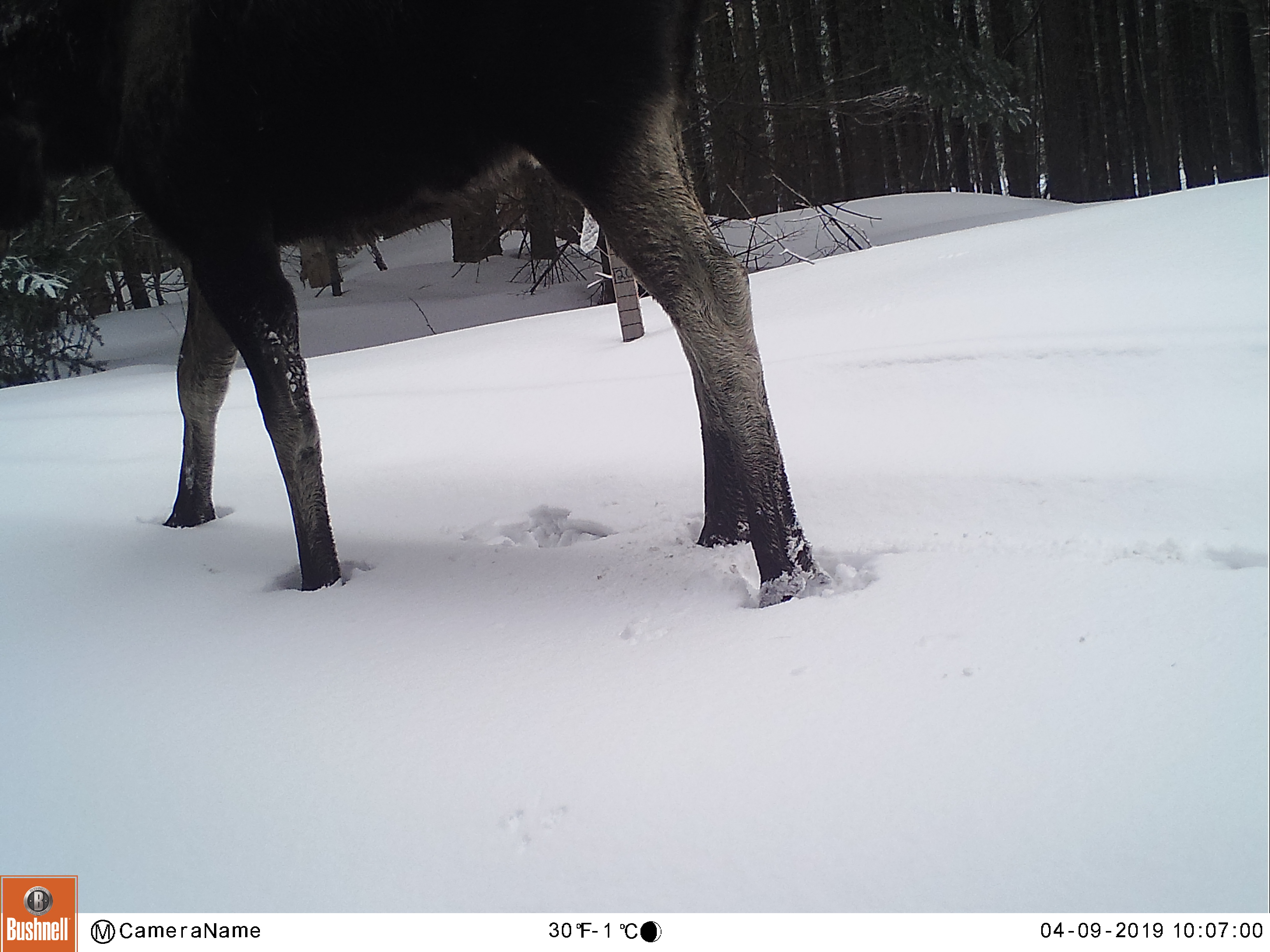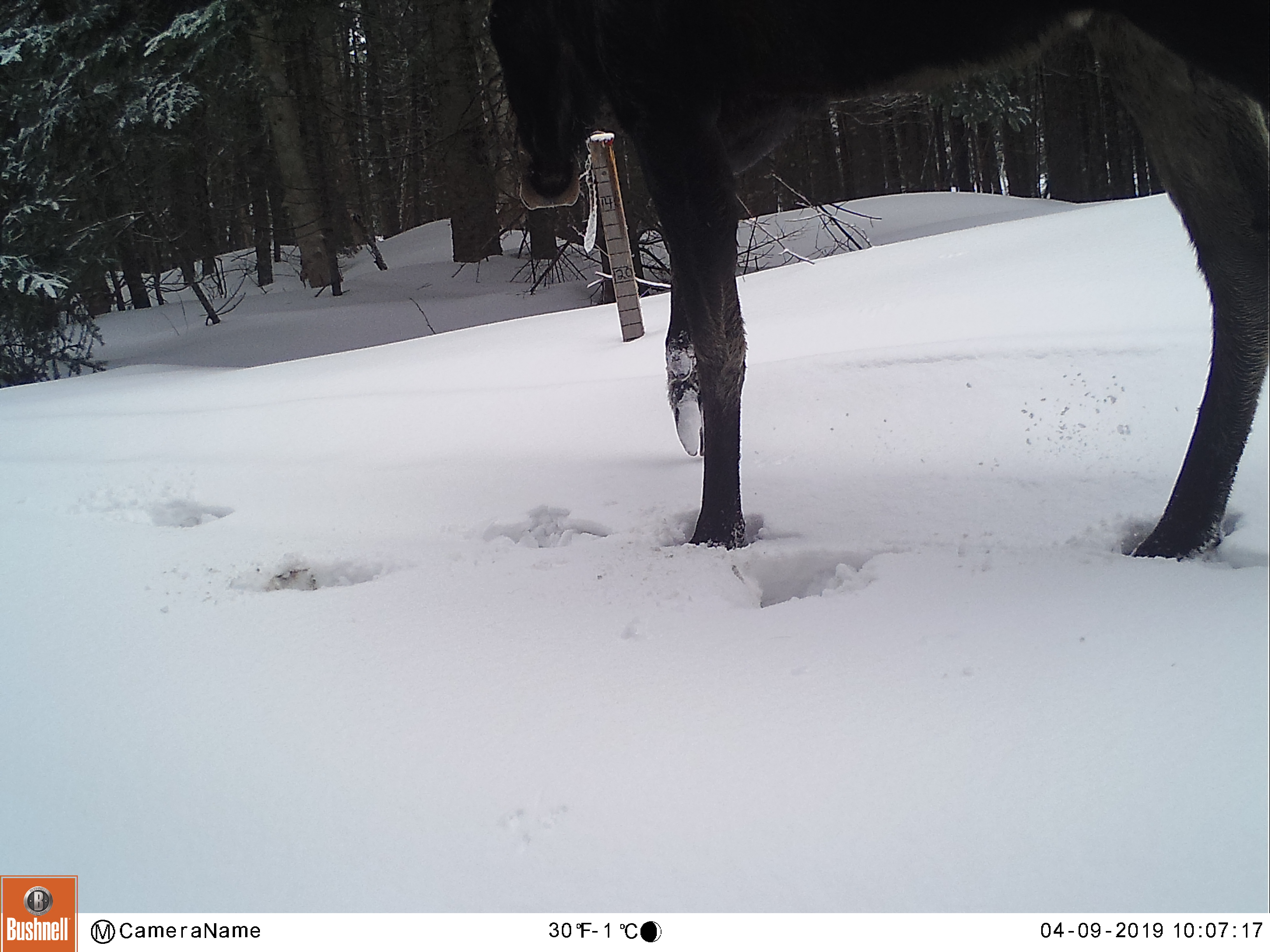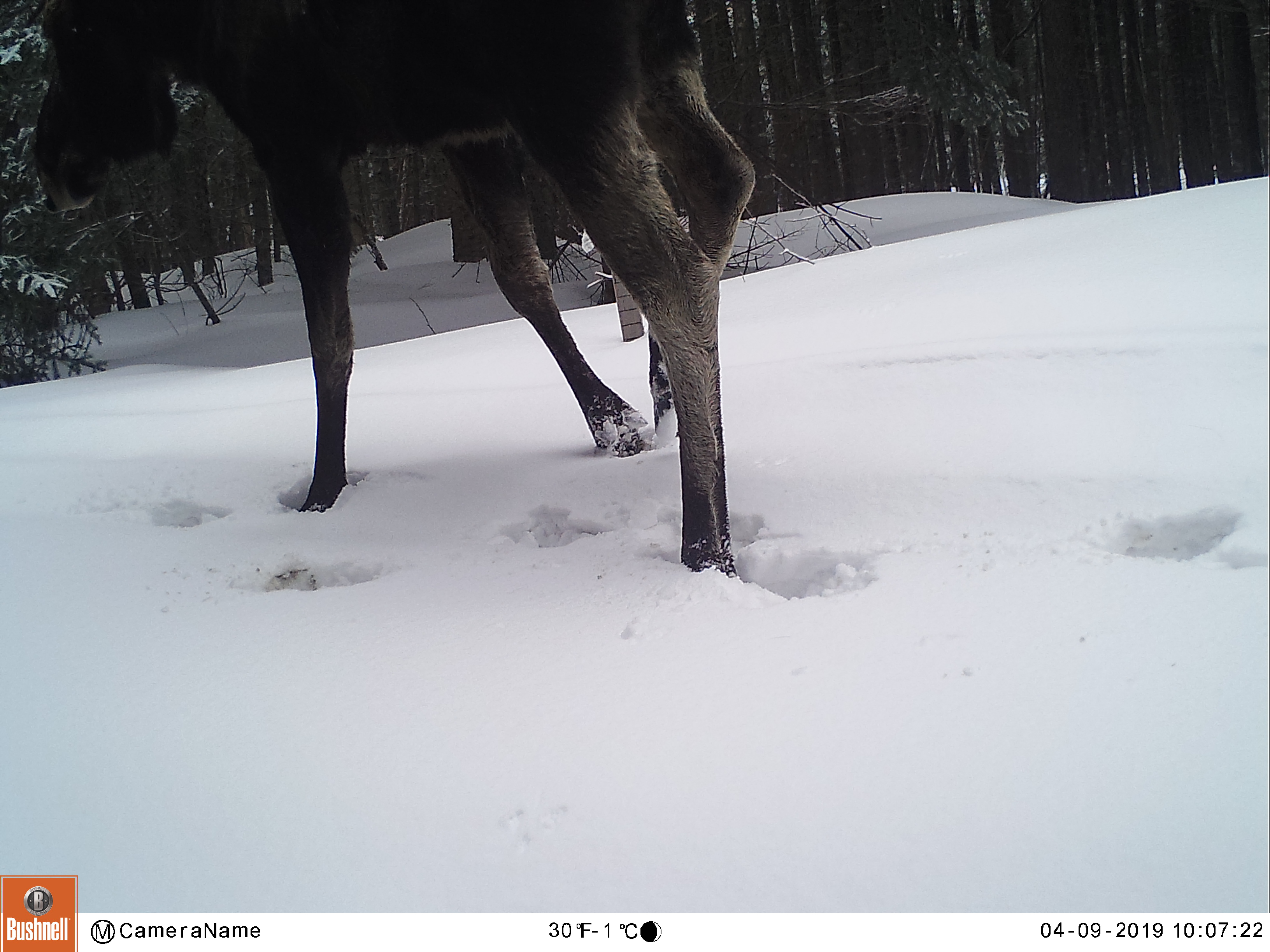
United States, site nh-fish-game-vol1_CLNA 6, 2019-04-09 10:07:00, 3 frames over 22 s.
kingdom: Animalia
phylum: Chordata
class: Mammalia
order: Artiodactyla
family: Cervidae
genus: Alces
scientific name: Alces alces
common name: moose